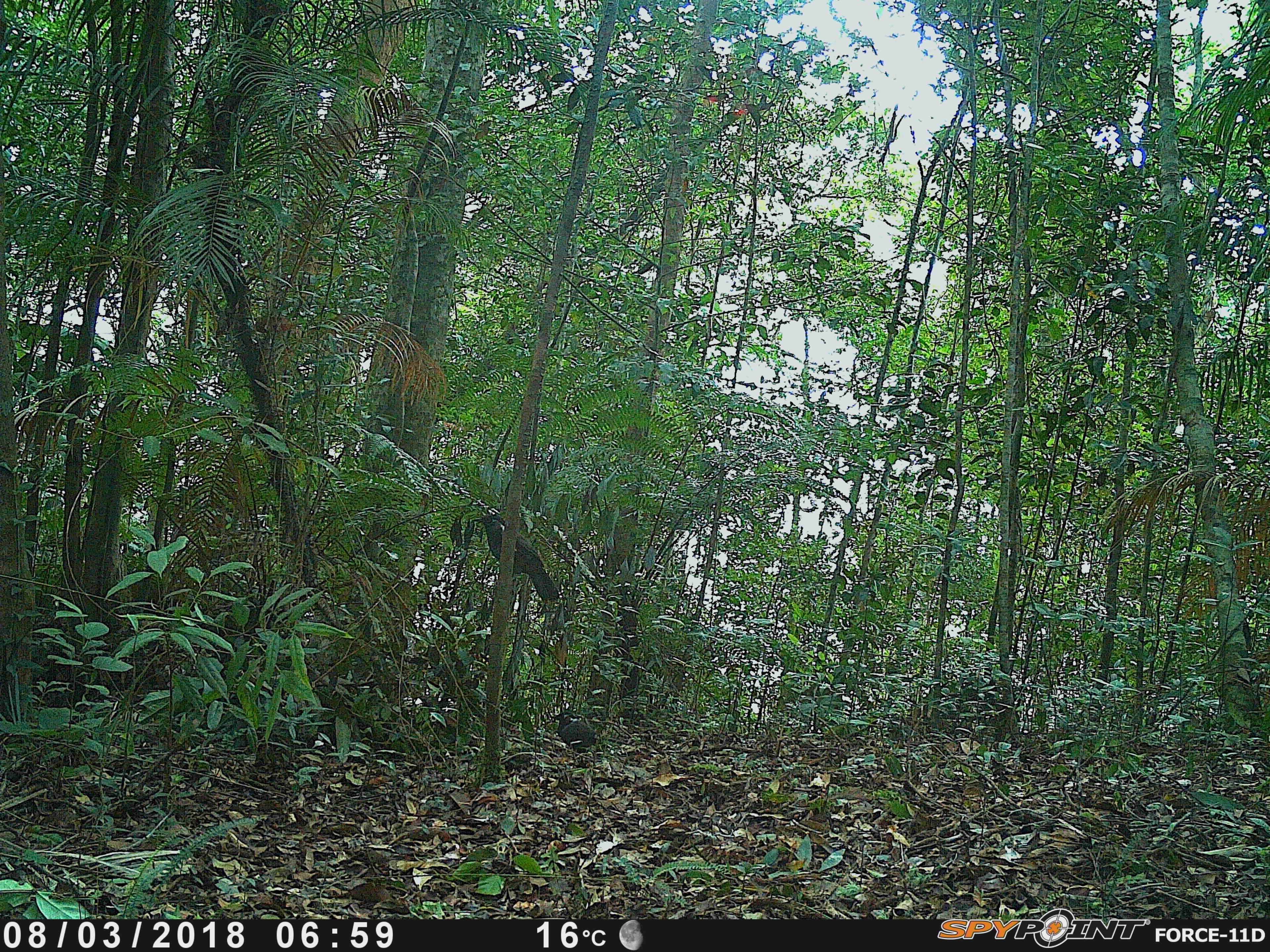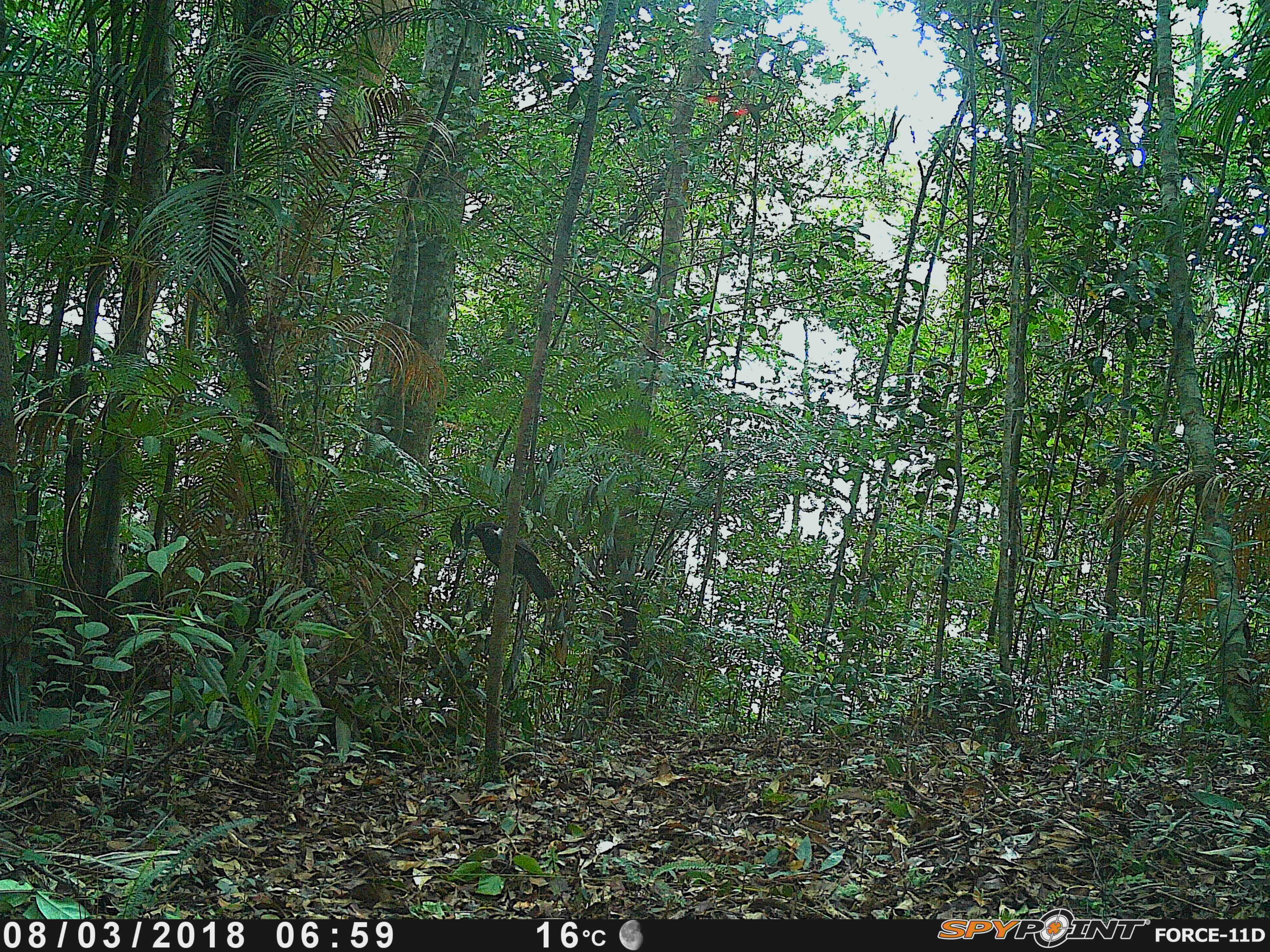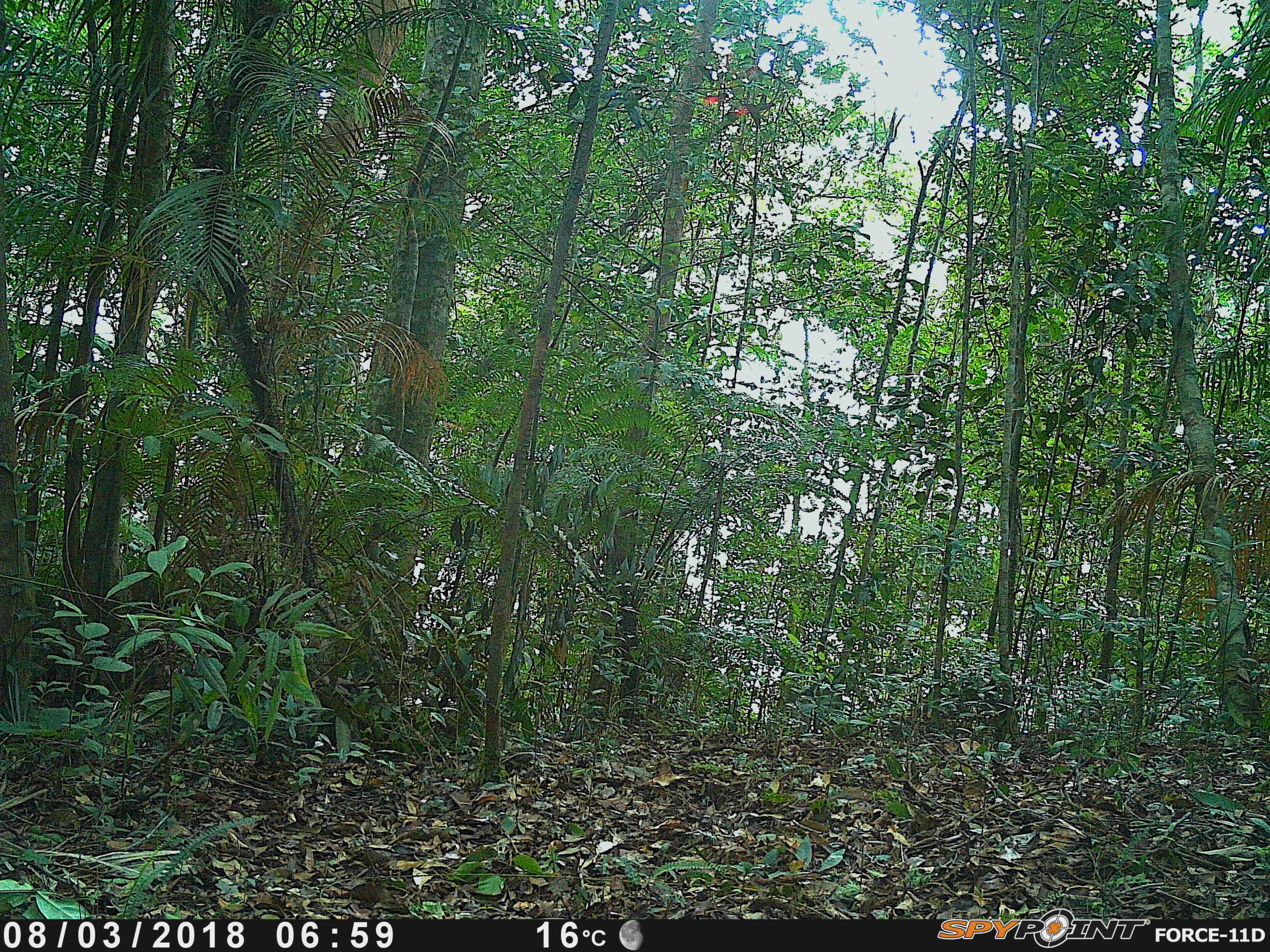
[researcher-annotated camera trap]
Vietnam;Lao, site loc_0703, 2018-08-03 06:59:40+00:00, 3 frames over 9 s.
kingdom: Animalia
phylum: Chordata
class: Aves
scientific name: Aves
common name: bird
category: unidentified bird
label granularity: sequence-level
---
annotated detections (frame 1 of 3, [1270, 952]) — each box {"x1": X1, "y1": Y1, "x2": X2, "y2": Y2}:
unidentified bird: {"x1": 472, "y1": 514, "x2": 560, "y2": 603}; {"x1": 554, "y1": 711, "x2": 599, "y2": 756}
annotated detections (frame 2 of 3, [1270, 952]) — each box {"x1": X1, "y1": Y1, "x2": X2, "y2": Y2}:
unidentified bird: {"x1": 467, "y1": 521, "x2": 556, "y2": 601}